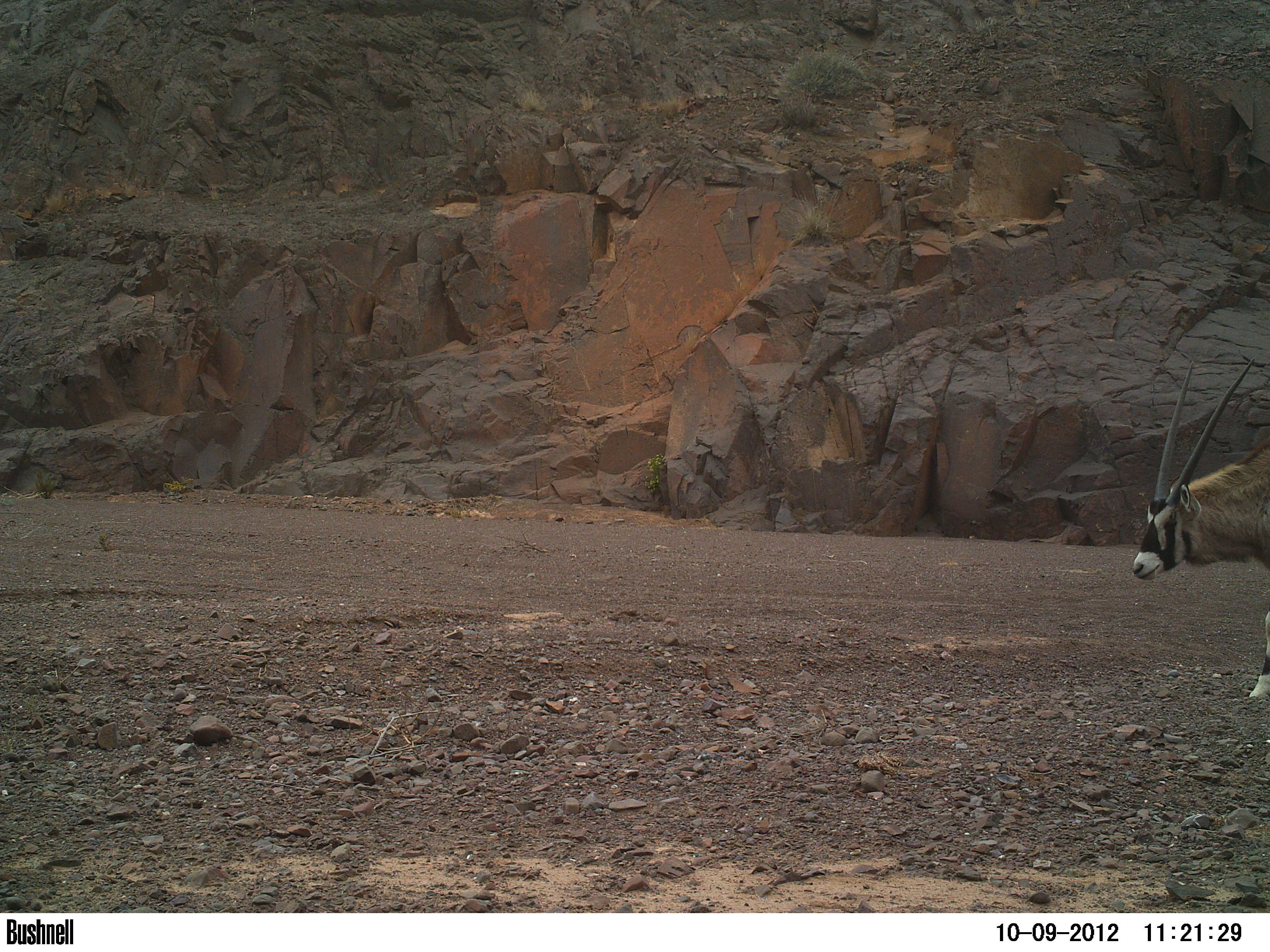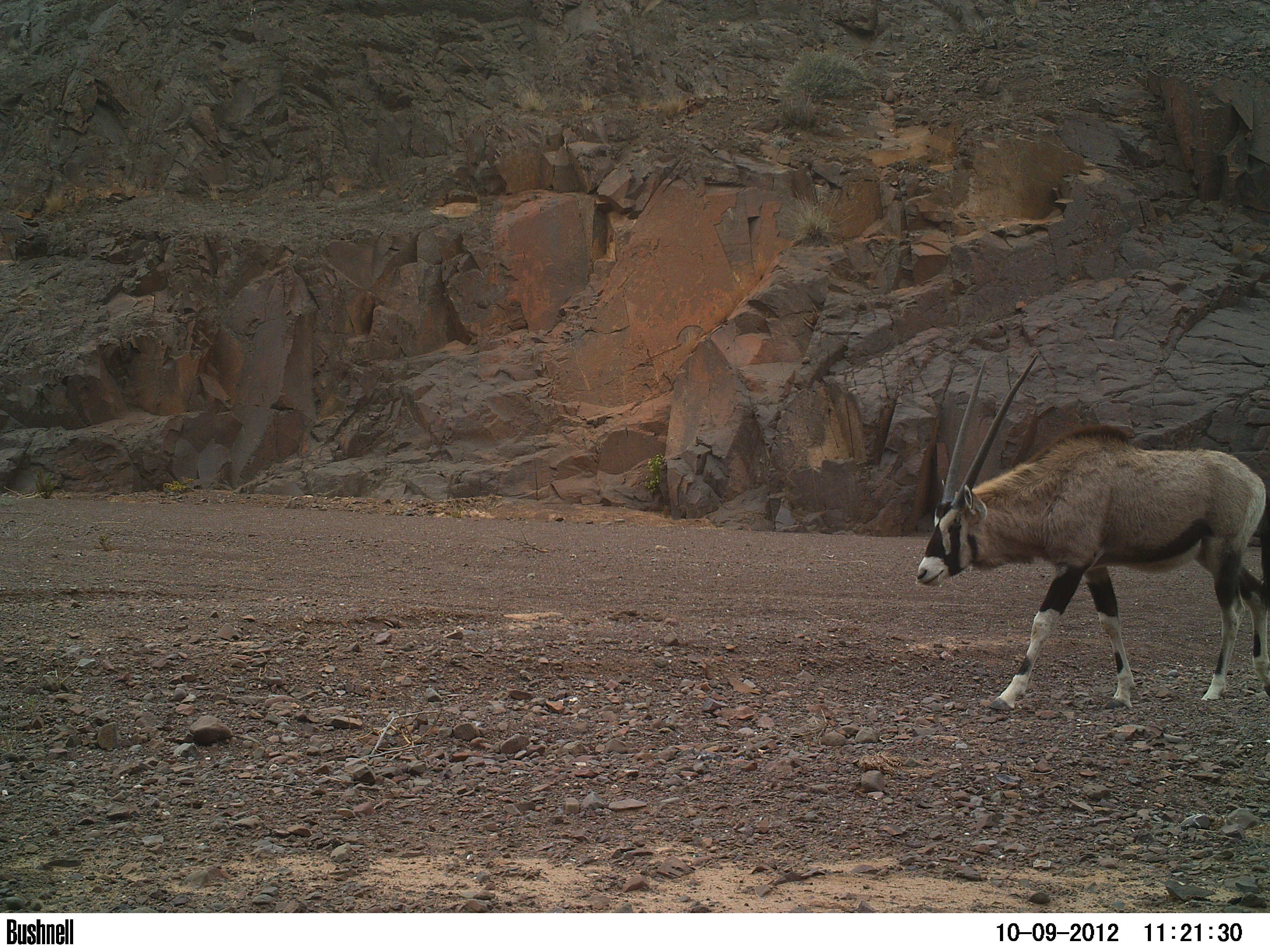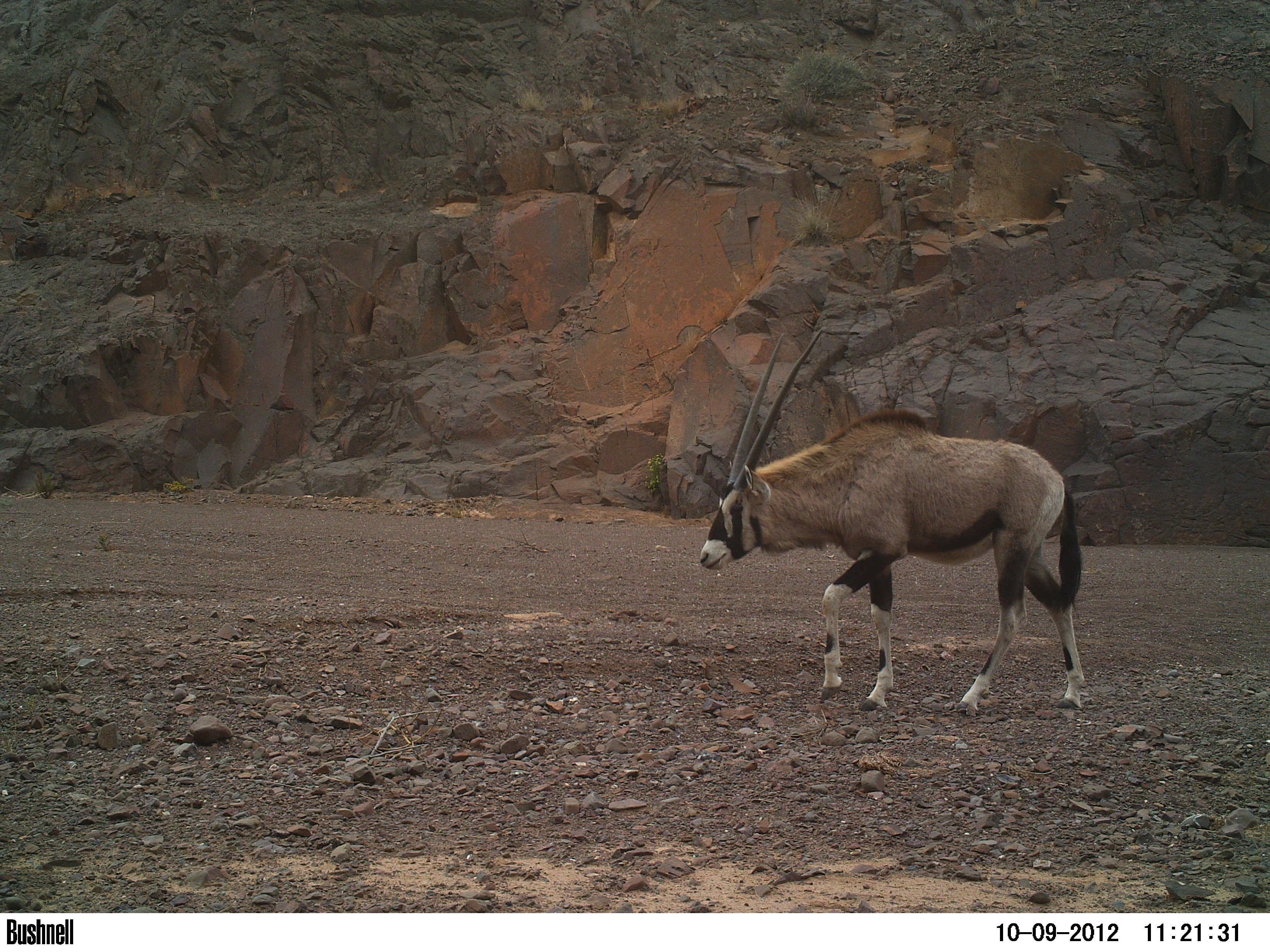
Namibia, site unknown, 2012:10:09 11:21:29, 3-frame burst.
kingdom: Animalia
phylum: Chordata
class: Mammalia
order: Artiodactyla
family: Bovidae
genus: Oryx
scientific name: Oryx gazella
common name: gemsbok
Oryx gazella (gemsbok).